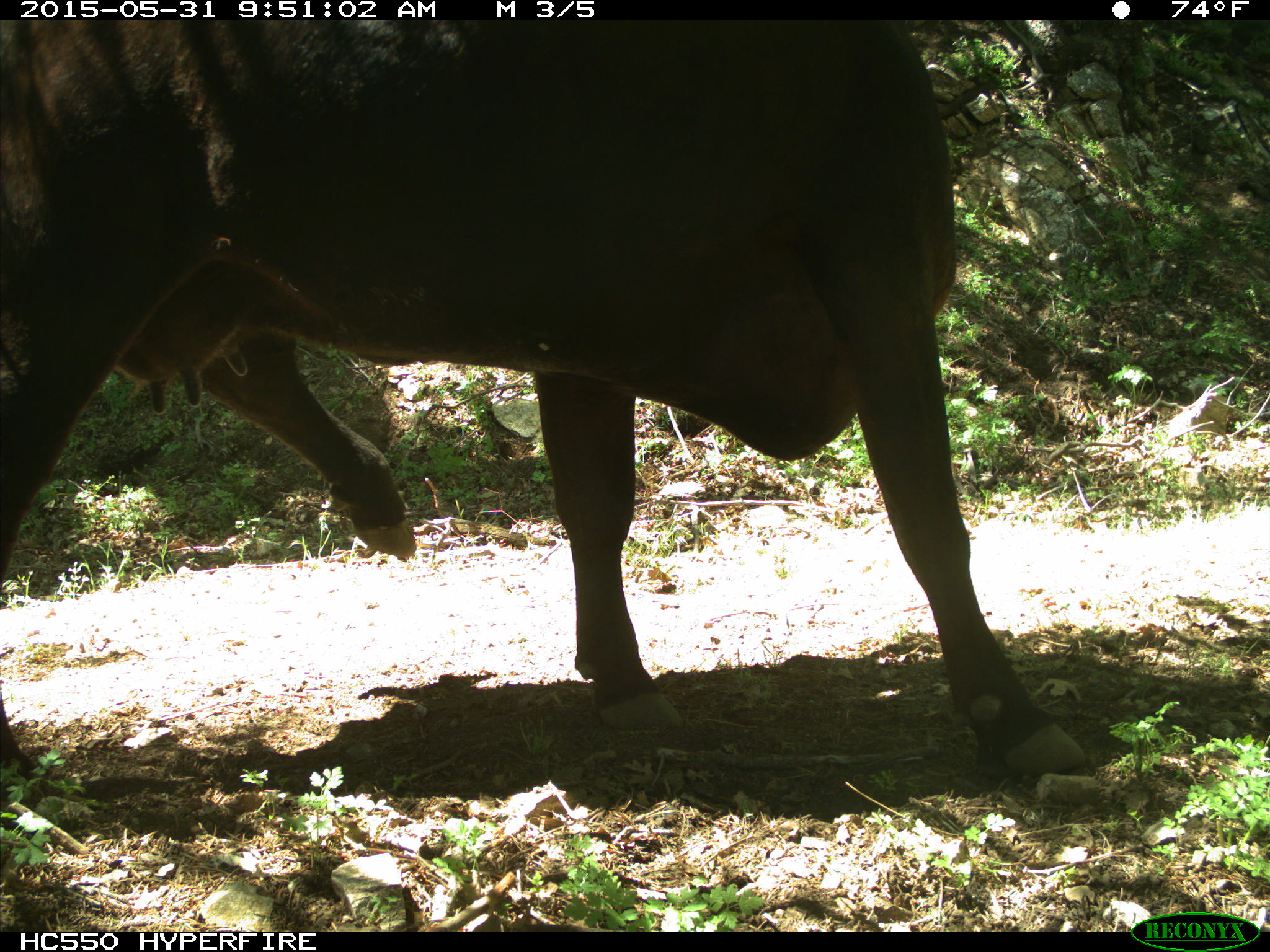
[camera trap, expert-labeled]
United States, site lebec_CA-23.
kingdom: Animalia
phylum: Chordata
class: Mammalia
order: Artiodactyla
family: Bovidae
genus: Bos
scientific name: Bos taurus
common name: domestic cow